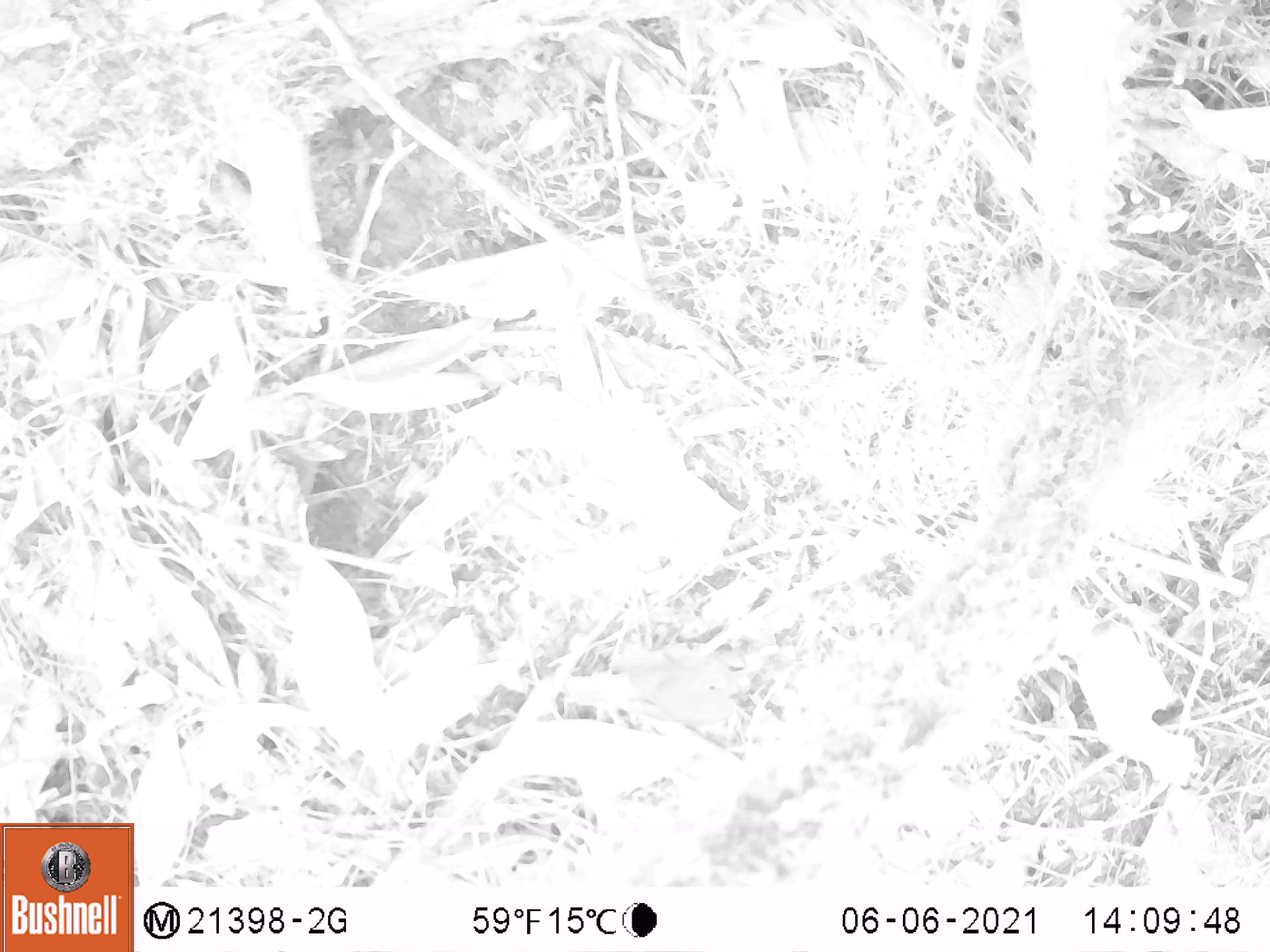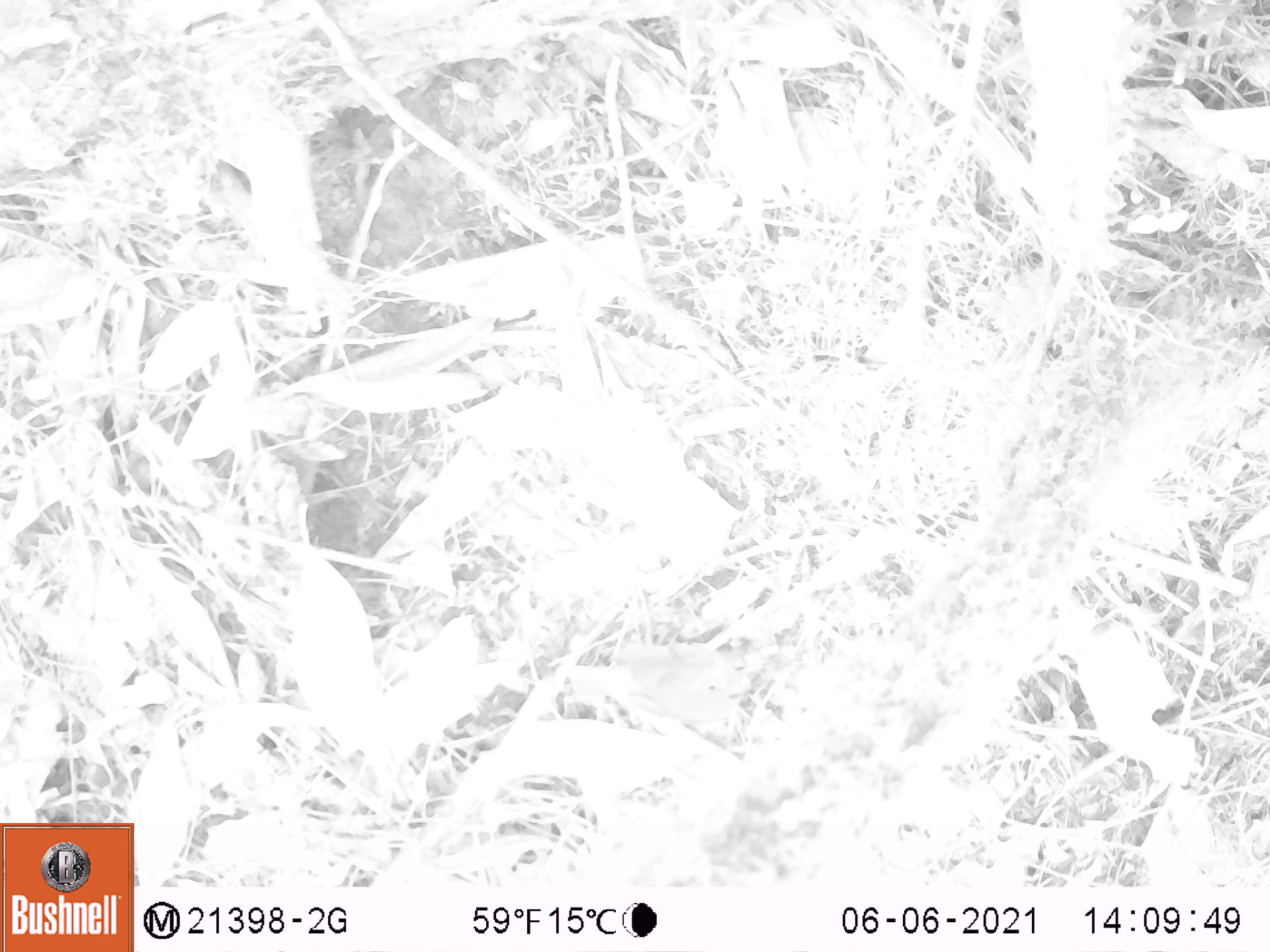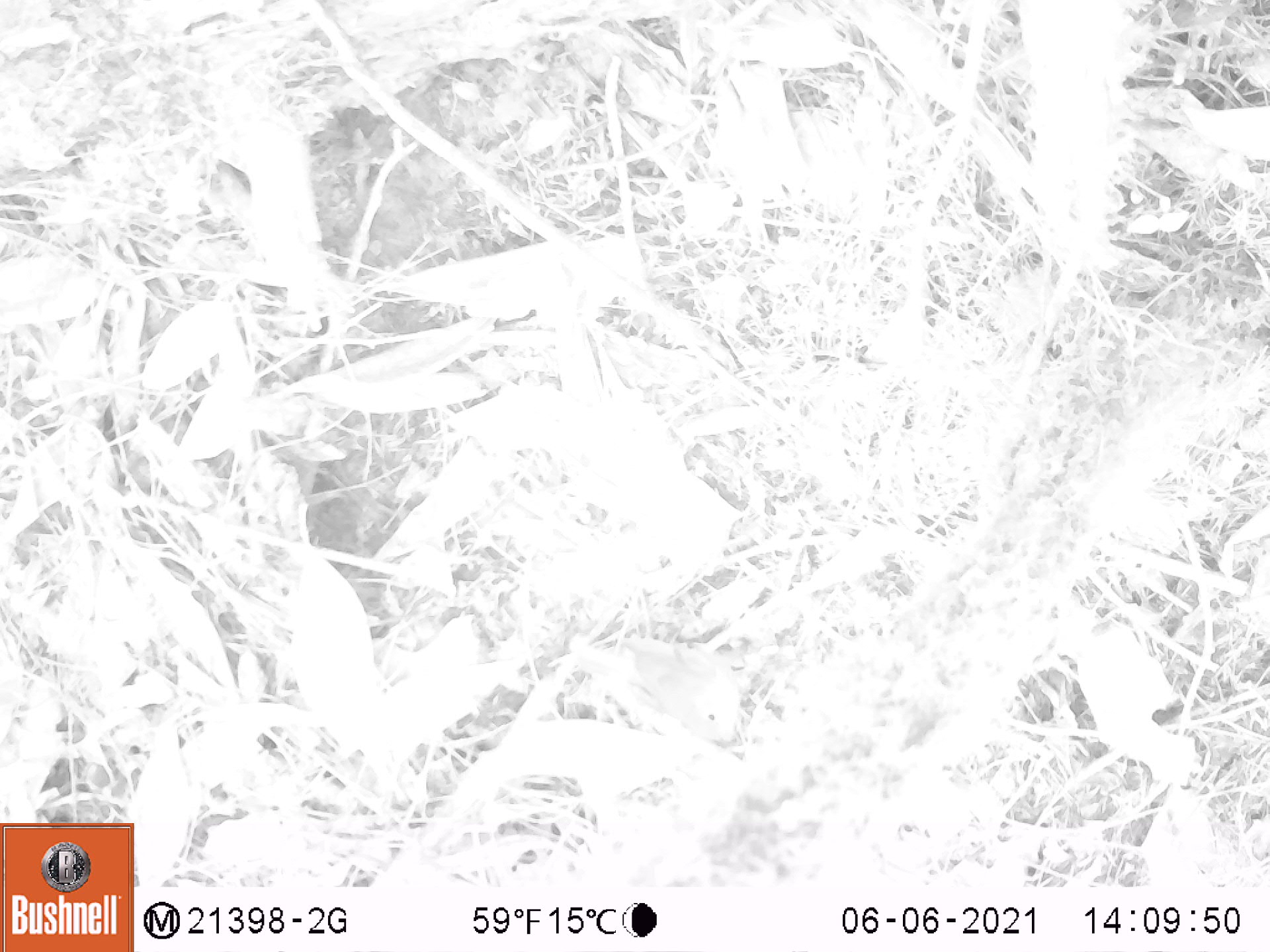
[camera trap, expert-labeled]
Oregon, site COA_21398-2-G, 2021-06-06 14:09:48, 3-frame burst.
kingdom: Animalia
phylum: Chordata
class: Aves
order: Passeriformes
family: Turdidae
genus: Catharus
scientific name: Catharus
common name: brown thrushes and nightingale-thrushes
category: catharus species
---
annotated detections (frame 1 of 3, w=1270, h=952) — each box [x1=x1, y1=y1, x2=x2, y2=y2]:
catharus species: [x1=573, y1=639, x2=766, y2=736]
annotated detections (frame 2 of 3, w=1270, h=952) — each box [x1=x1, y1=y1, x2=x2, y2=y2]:
catharus species: [x1=576, y1=638, x2=759, y2=728]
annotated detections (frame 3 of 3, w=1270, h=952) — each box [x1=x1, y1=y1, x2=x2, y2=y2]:
catharus species: [x1=584, y1=631, x2=747, y2=754]